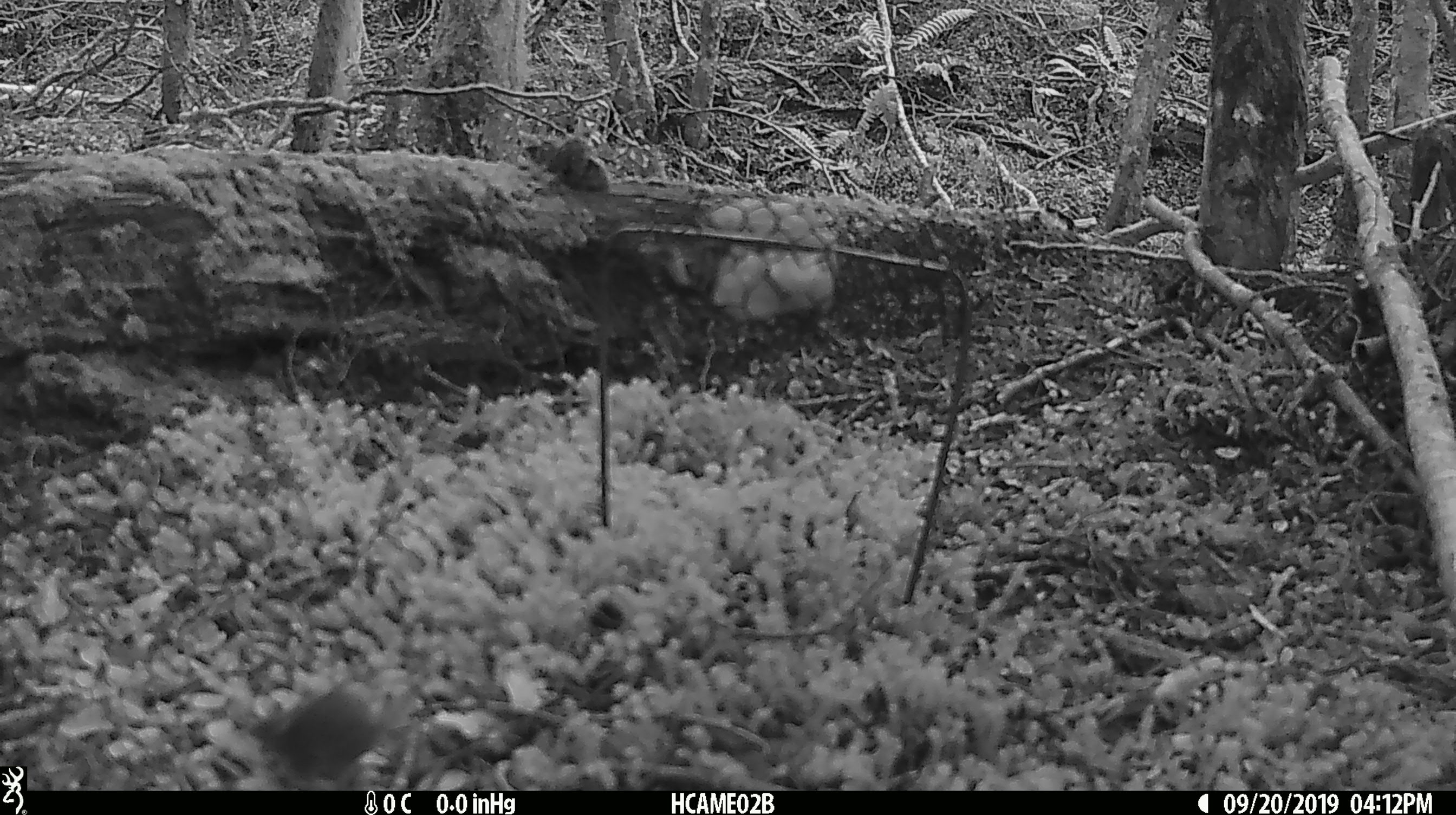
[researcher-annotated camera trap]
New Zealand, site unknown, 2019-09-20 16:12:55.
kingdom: Animalia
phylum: Chordata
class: Mammalia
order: Rodentia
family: Muridae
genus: Mus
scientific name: Mus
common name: mouse